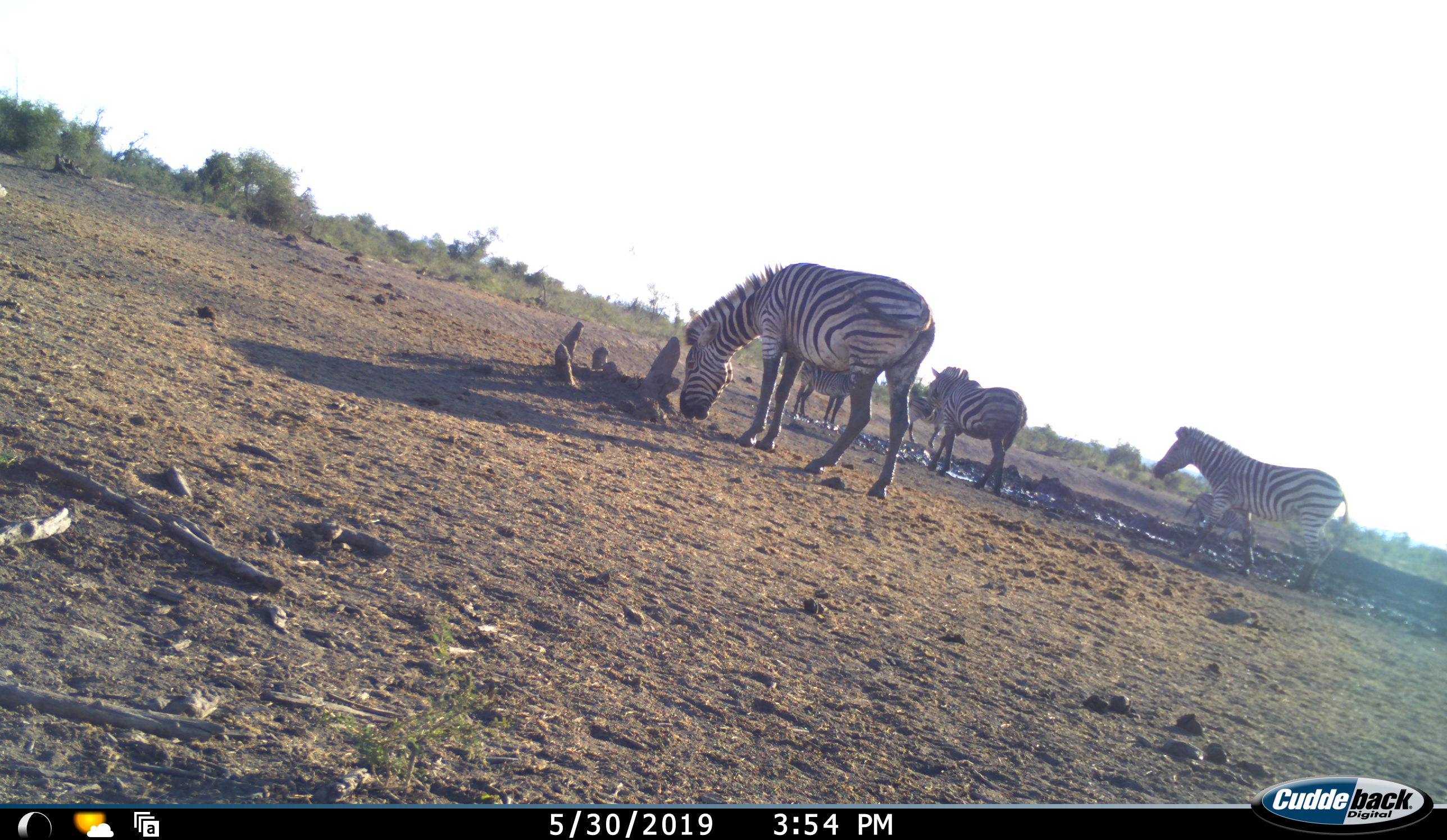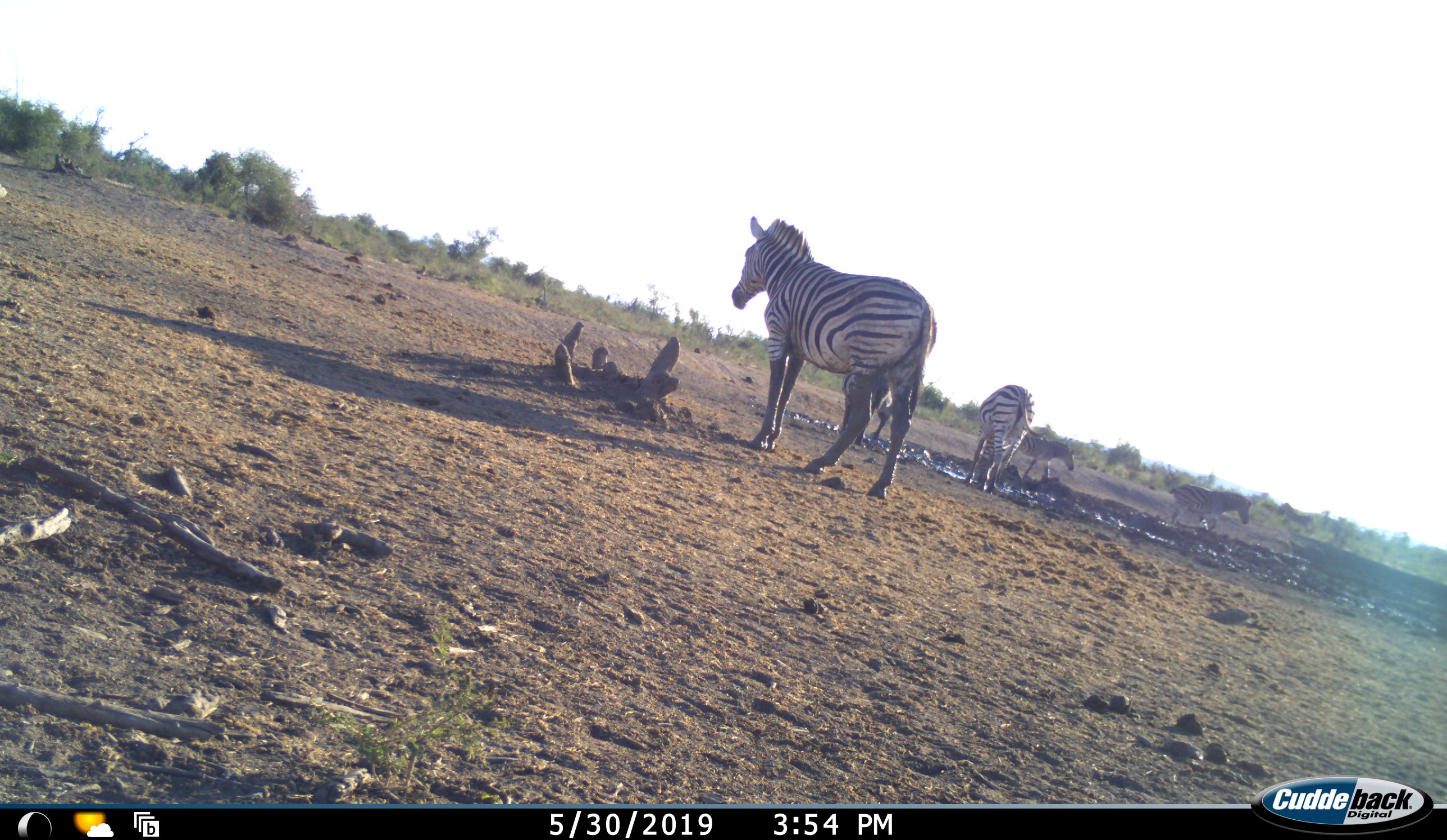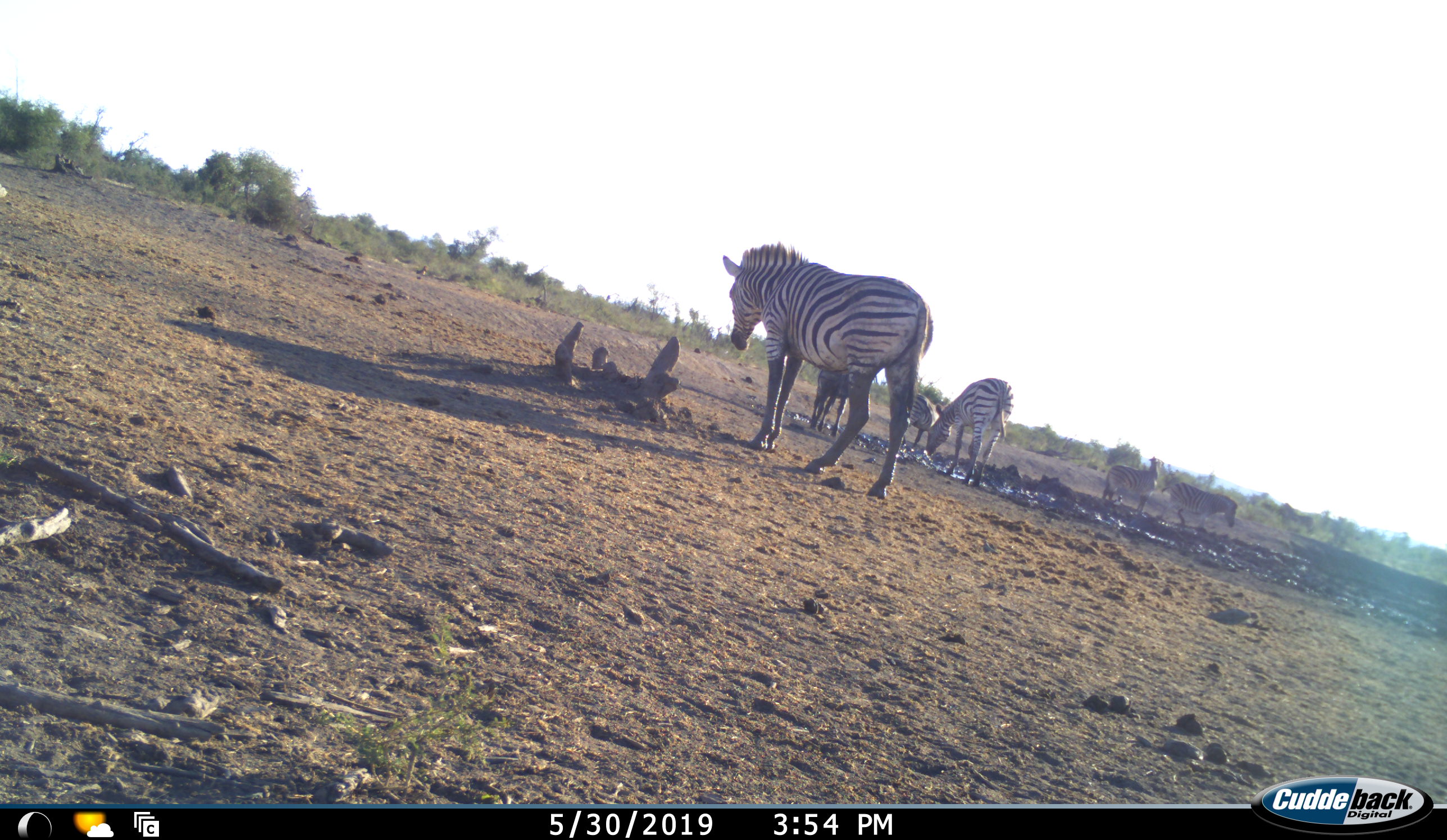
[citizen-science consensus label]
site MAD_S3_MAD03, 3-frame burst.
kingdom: Animalia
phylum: Chordata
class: Mammalia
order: Perissodactyla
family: Equidae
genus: Equus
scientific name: Equus quagga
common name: plains zebra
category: zebraplains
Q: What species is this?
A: Zebraplains (plains zebra) (Equus quagga).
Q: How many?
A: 6.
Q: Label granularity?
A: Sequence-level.